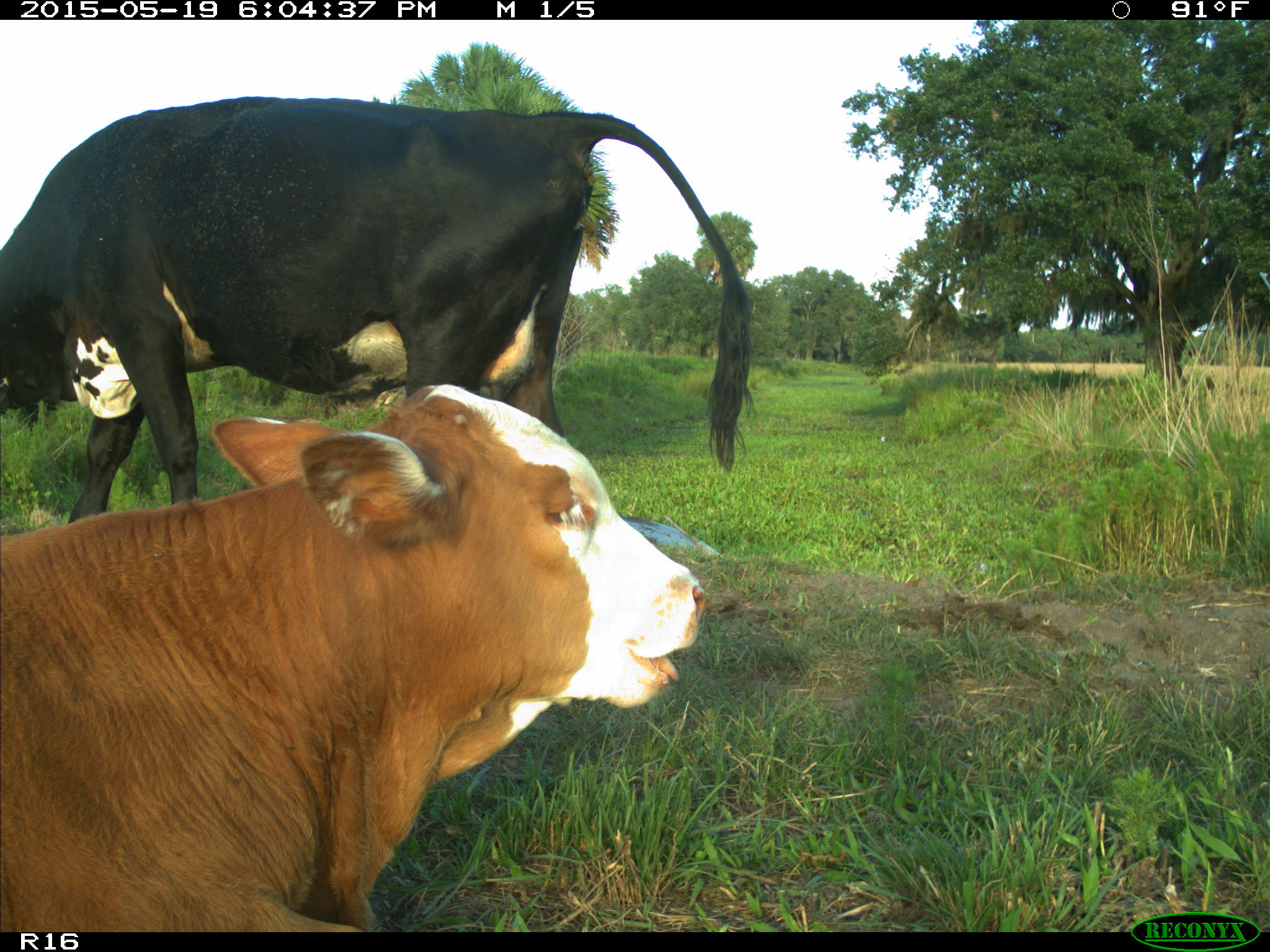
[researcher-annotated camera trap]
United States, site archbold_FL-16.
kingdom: Animalia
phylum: Chordata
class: Mammalia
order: Artiodactyla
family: Bovidae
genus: Bos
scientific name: Bos taurus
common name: domestic cow